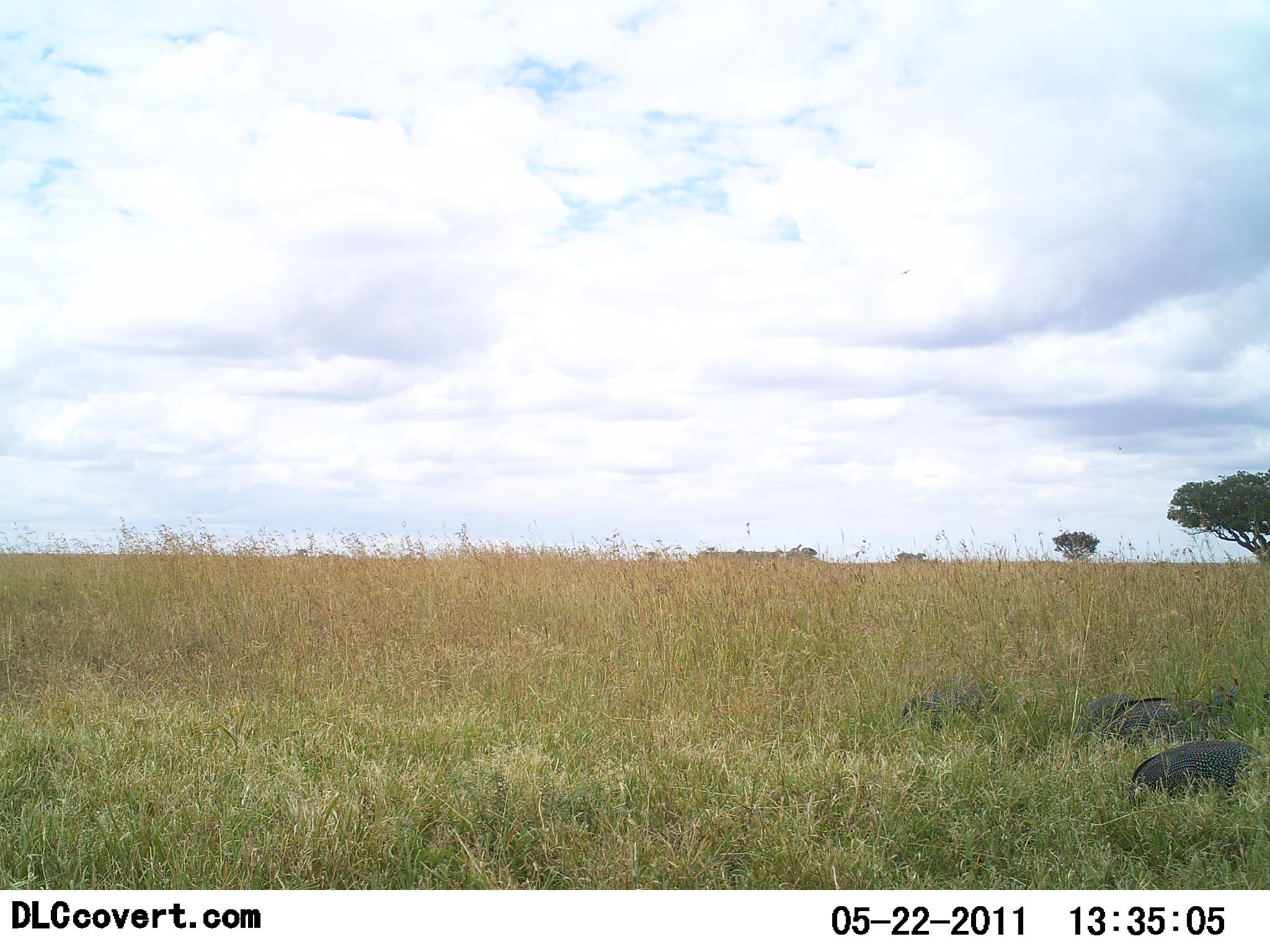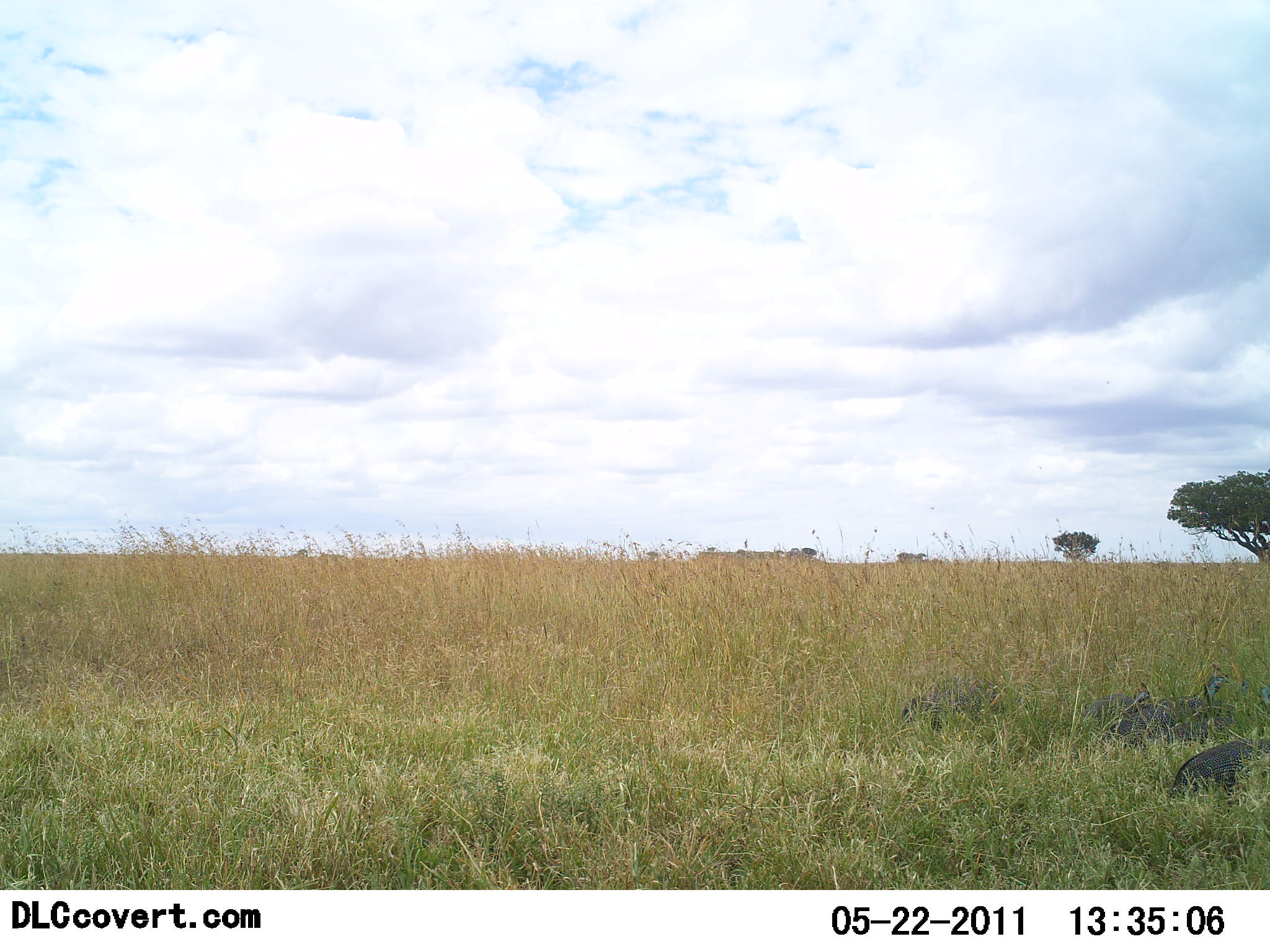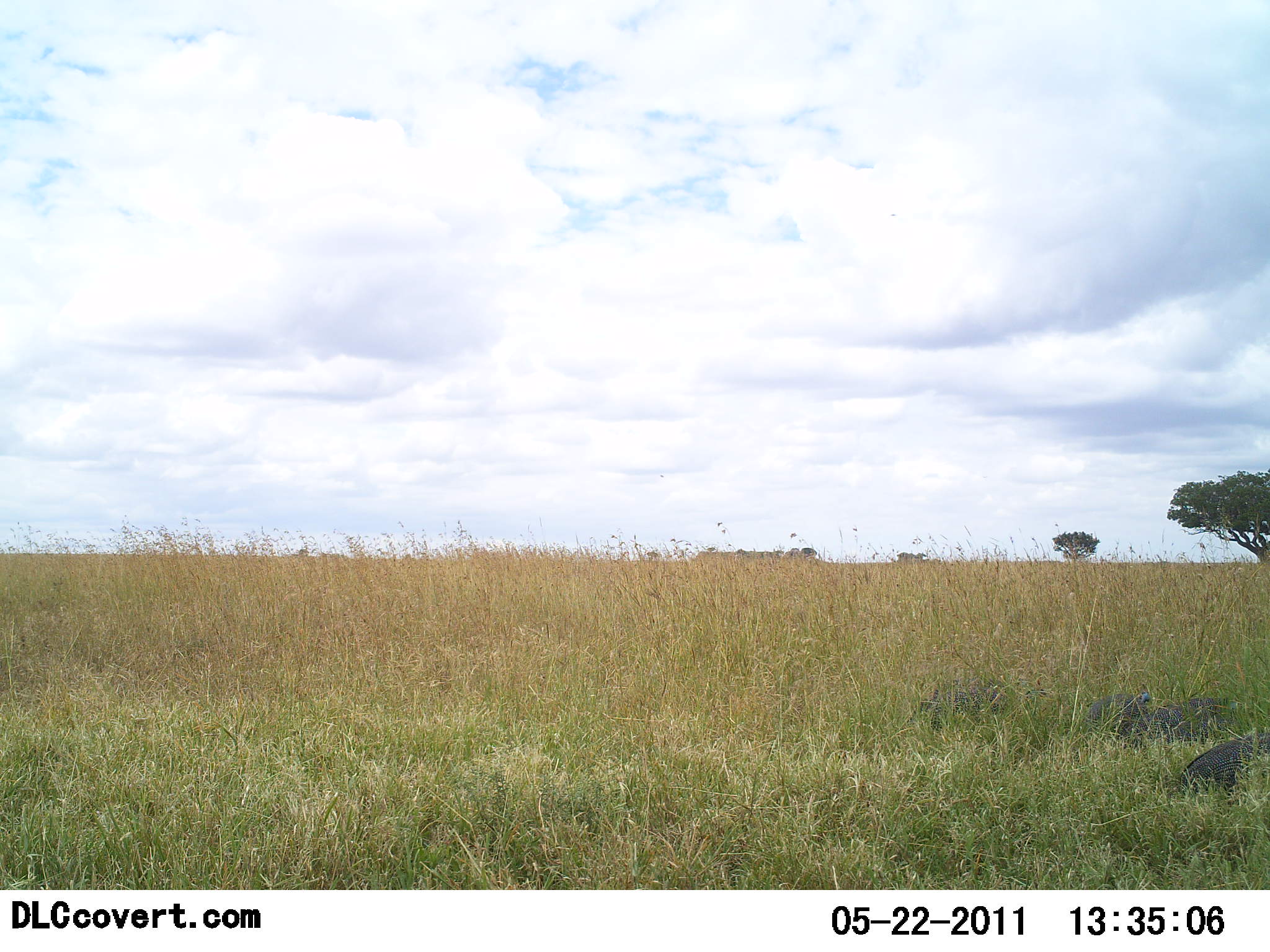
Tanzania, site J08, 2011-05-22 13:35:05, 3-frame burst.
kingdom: Animalia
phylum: Chordata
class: Aves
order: Galliformes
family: Numididae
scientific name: Numididae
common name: guinea fowl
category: guineafowl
Guineafowl (guinea fowl) (Numididae), count 4. Behavior (volunteer vote fractions): standing 17%, resting 0%, moving 42%, interacting 0%. Young present (vote fraction): 0%. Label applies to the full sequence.